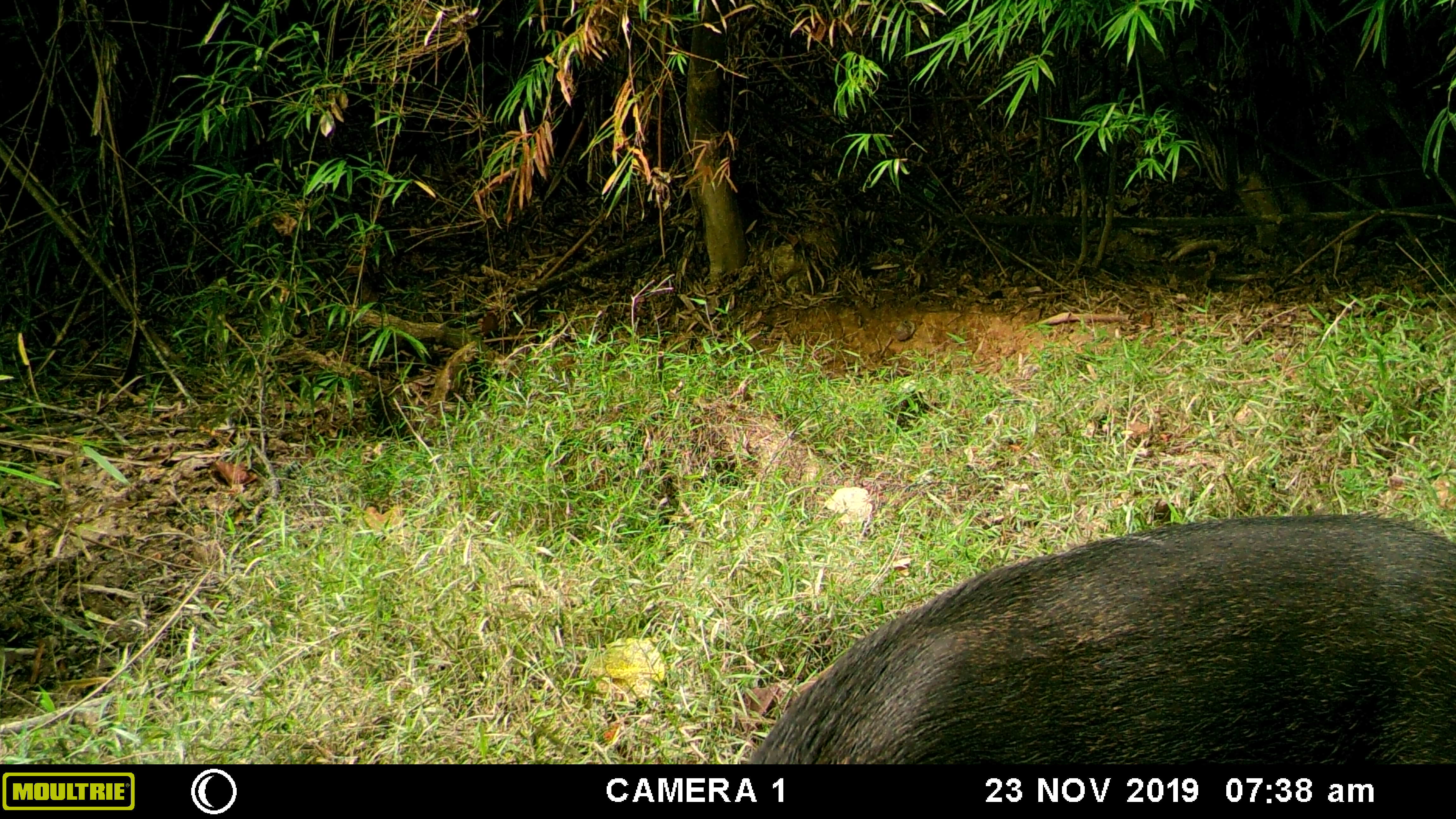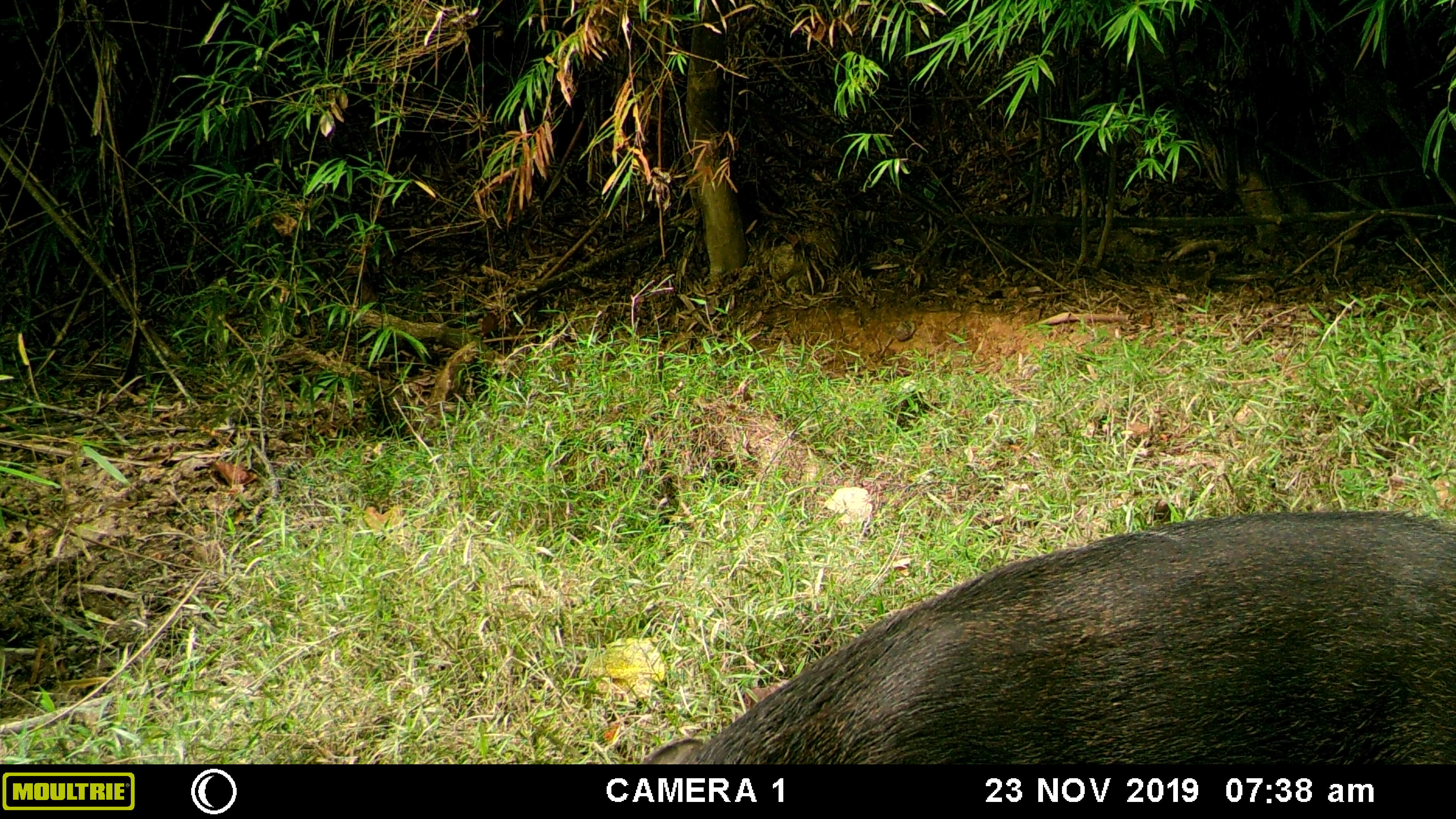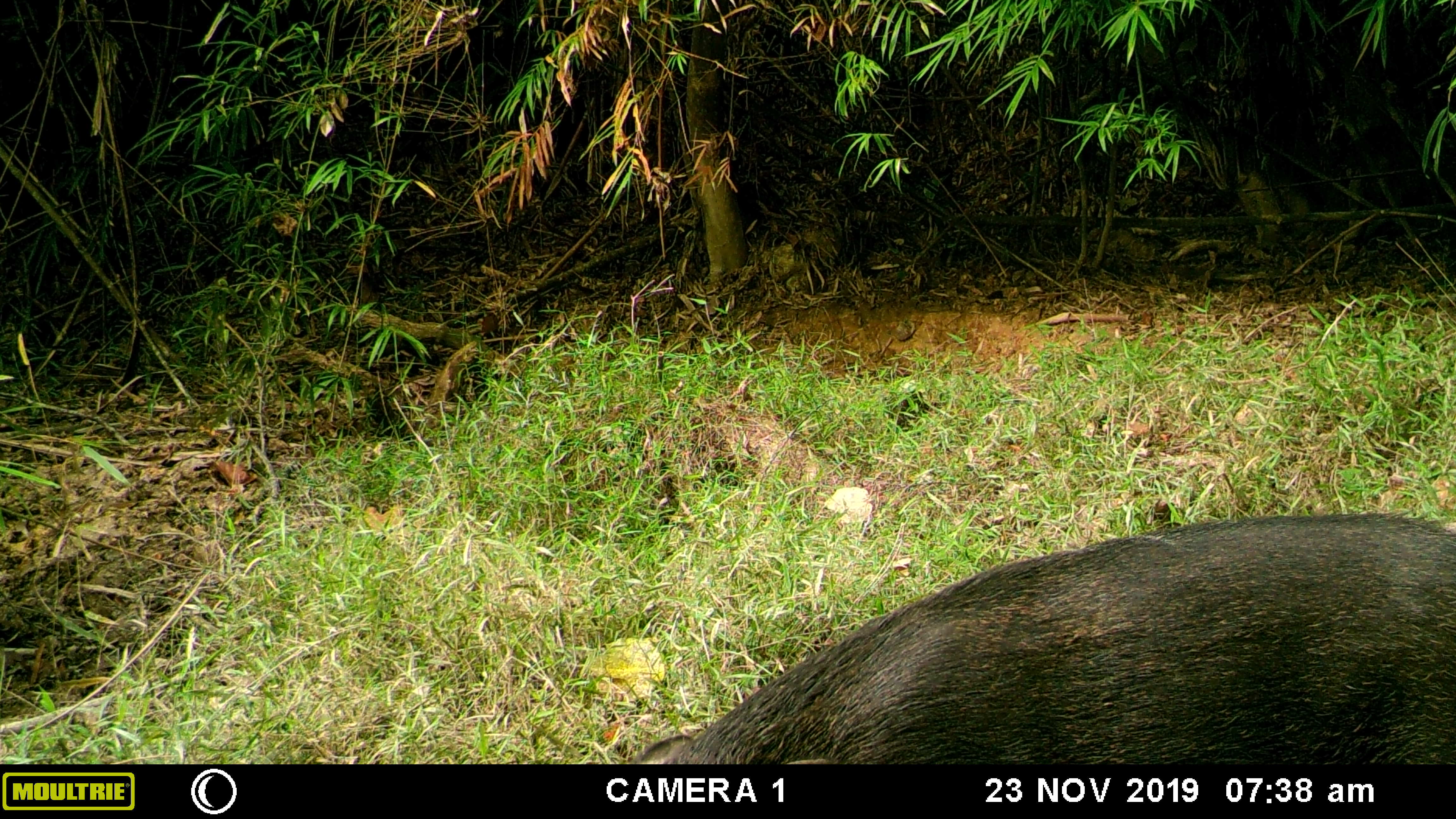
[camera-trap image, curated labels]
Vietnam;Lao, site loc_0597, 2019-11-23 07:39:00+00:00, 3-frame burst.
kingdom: Animalia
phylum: Chordata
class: Mammalia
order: Artiodactyla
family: Suidae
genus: Sus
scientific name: Sus scrofa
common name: eurasian wild pig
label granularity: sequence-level